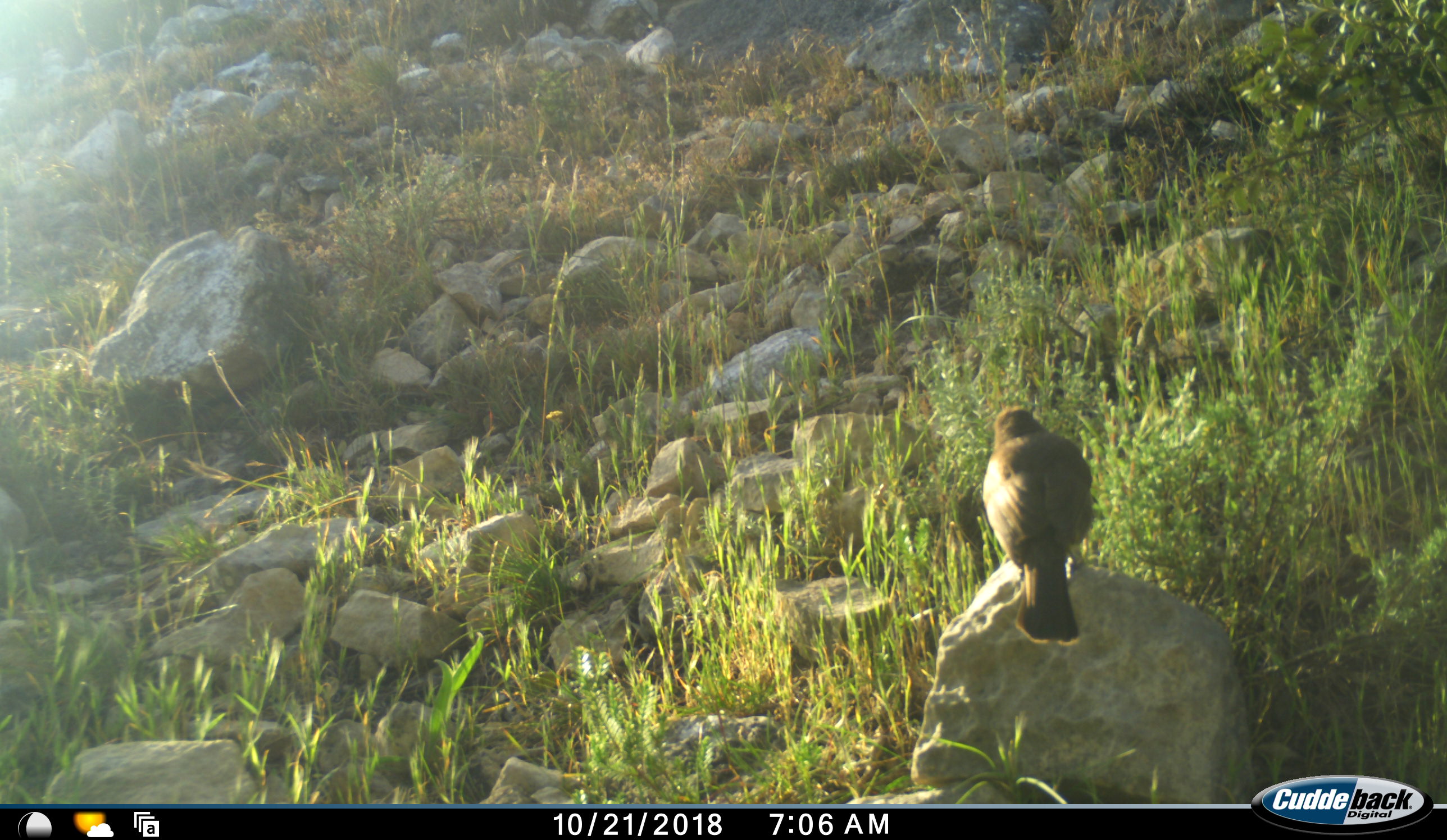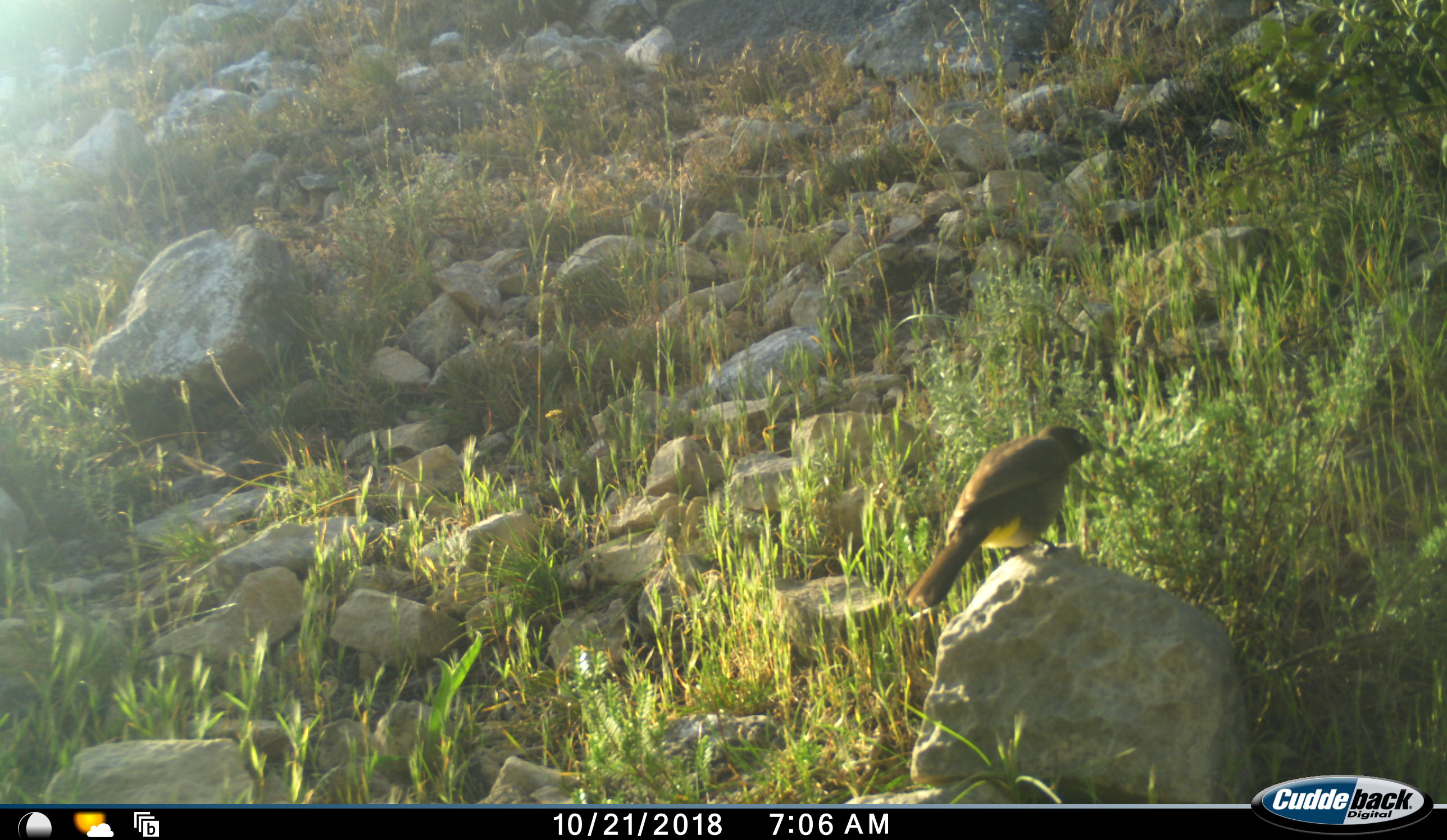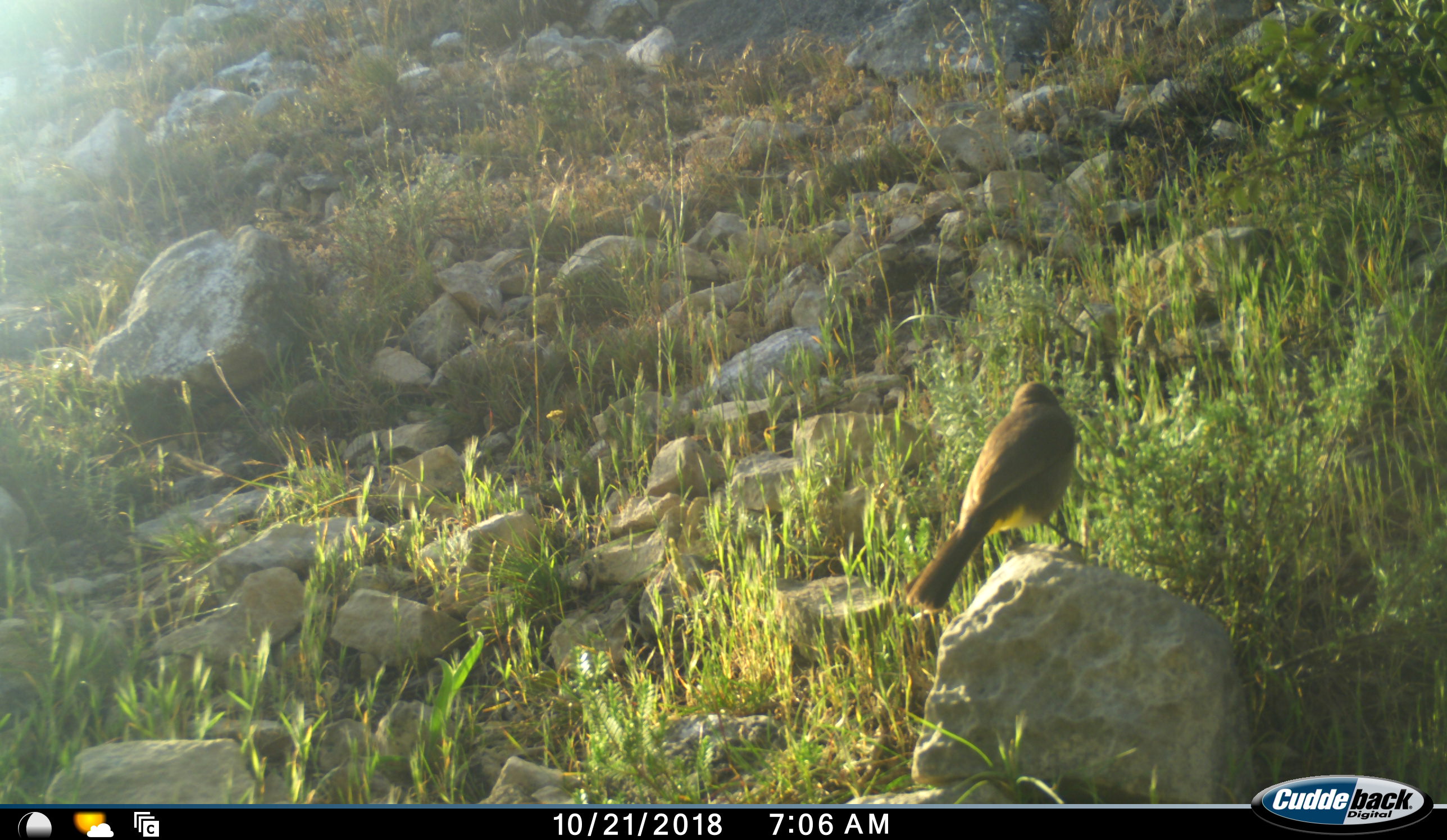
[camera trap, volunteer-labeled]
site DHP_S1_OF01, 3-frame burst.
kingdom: Animalia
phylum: Chordata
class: Aves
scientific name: Aves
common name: bird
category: birdother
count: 1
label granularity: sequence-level